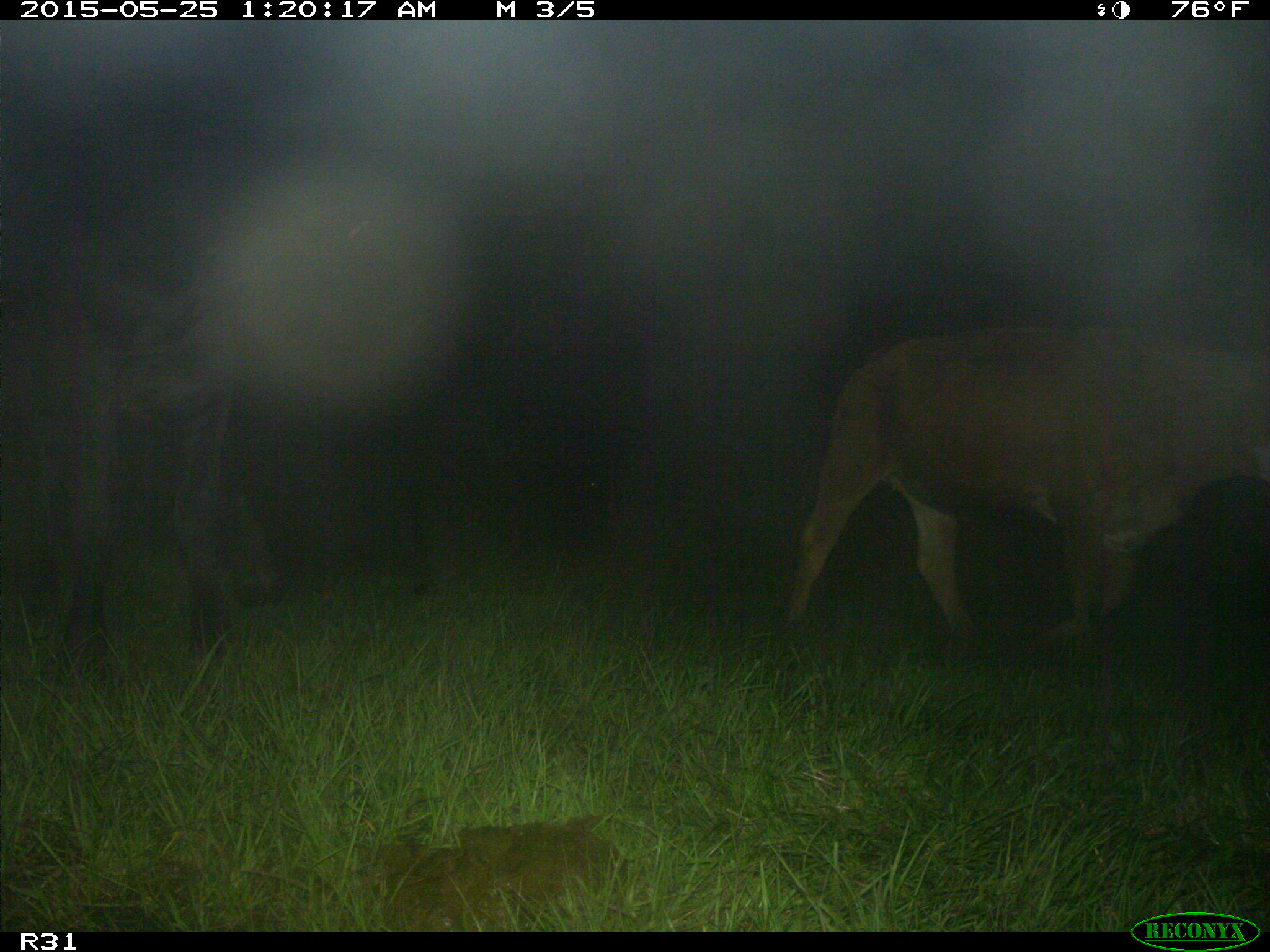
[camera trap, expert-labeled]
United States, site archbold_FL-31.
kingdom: Animalia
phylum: Chordata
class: Mammalia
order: Artiodactyla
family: Bovidae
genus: Bos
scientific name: Bos taurus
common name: domestic cow